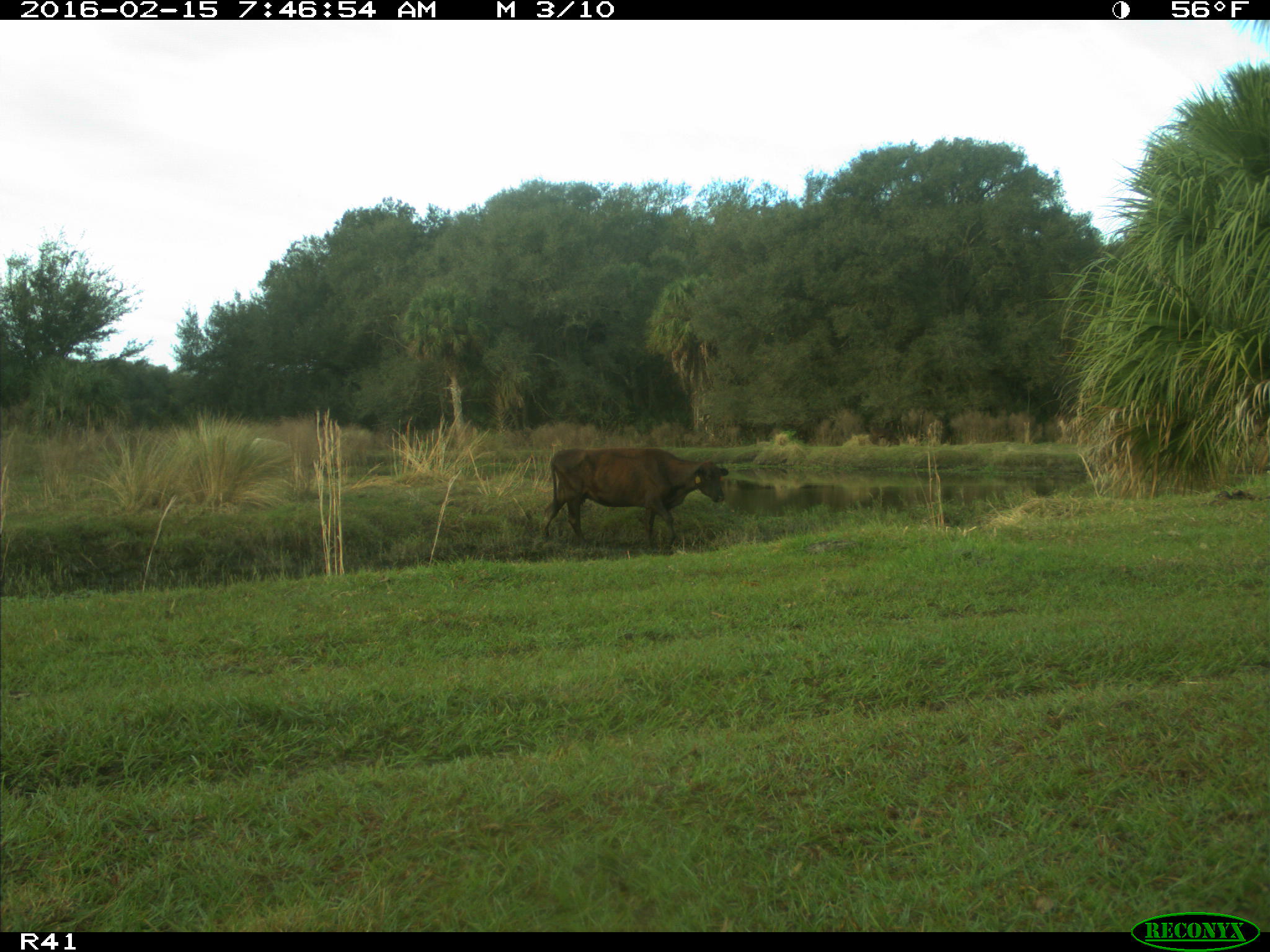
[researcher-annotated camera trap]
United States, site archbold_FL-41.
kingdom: Animalia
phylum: Chordata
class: Mammalia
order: Artiodactyla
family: Bovidae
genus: Bos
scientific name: Bos taurus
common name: domestic cow